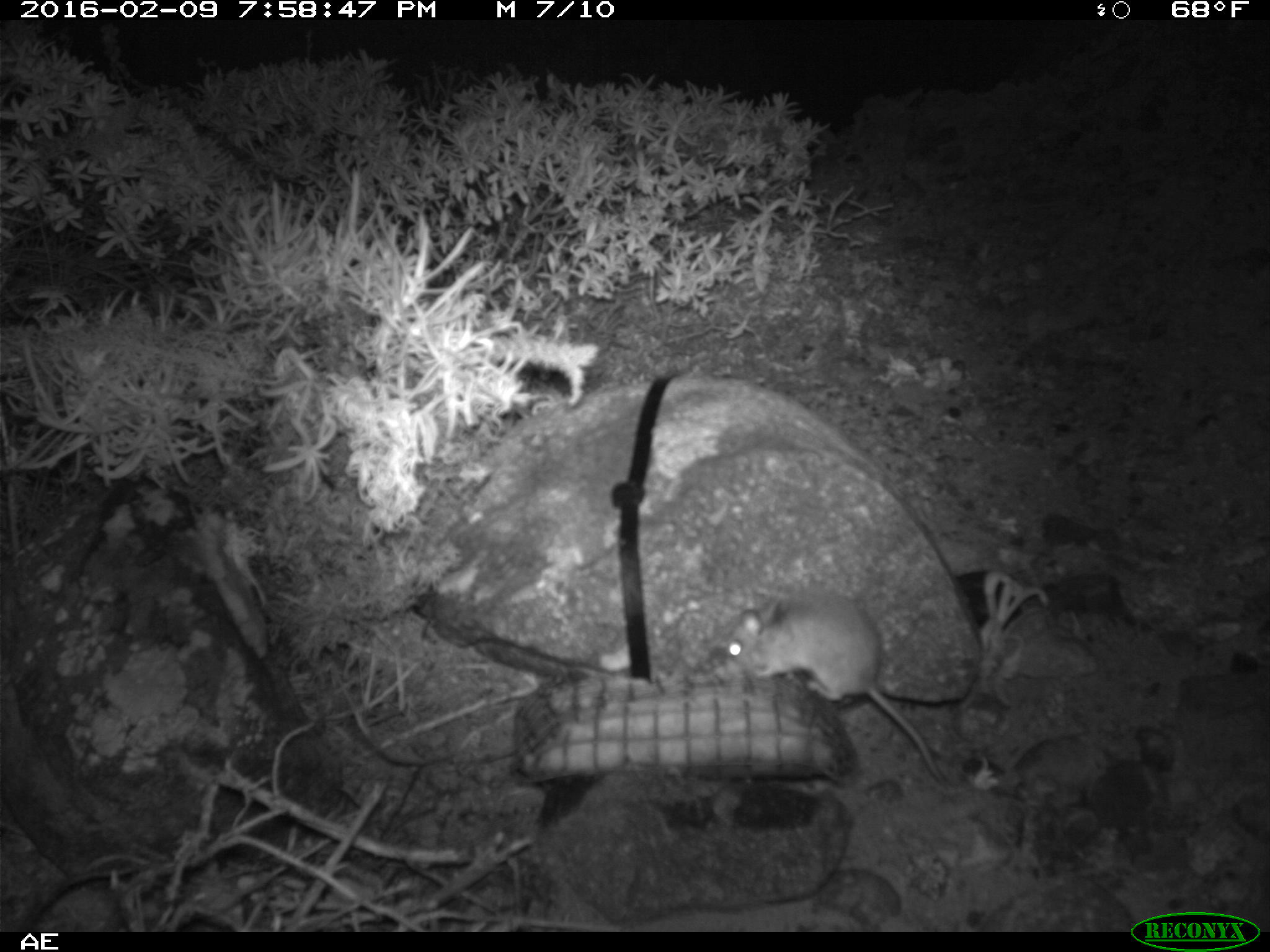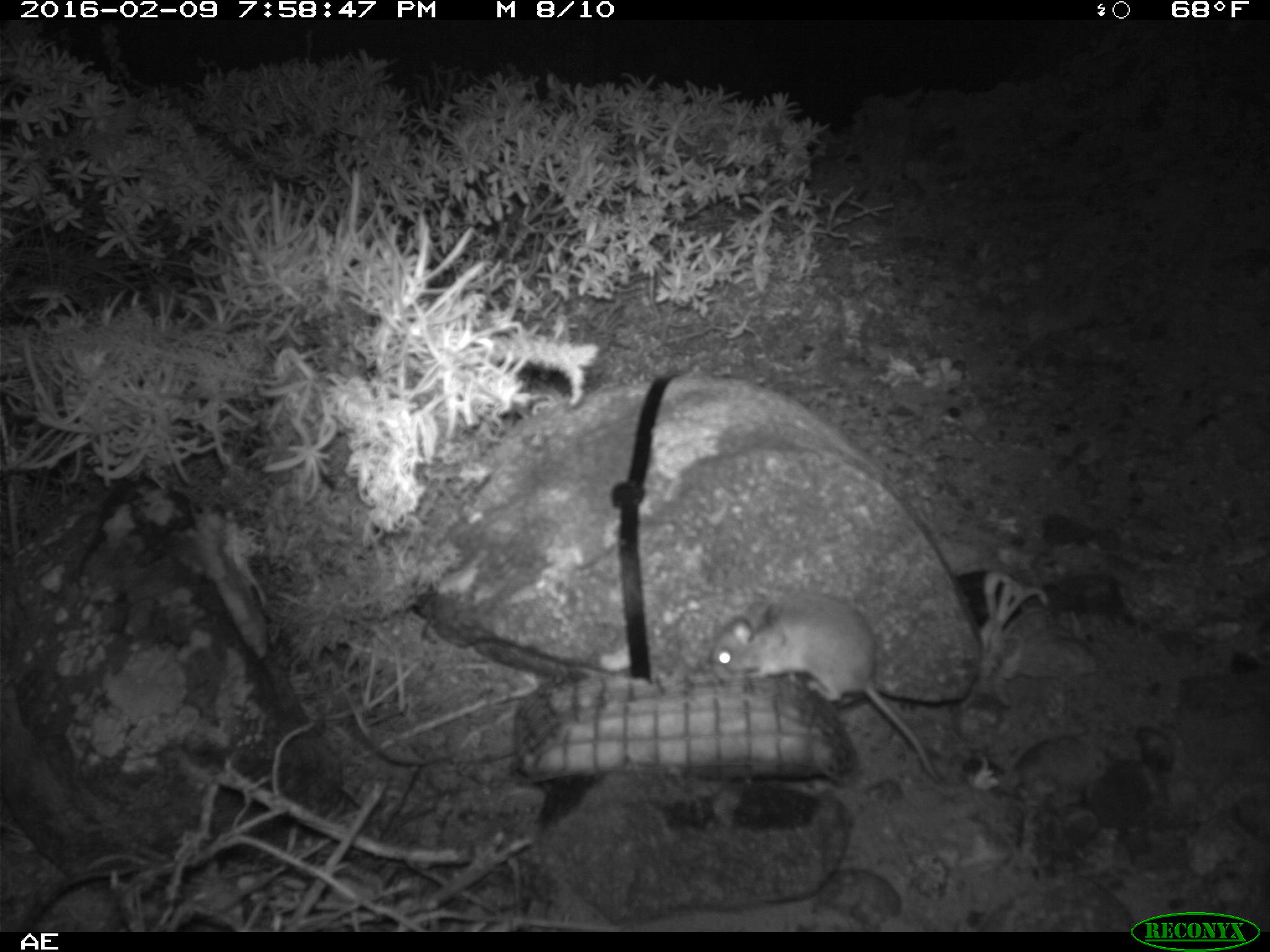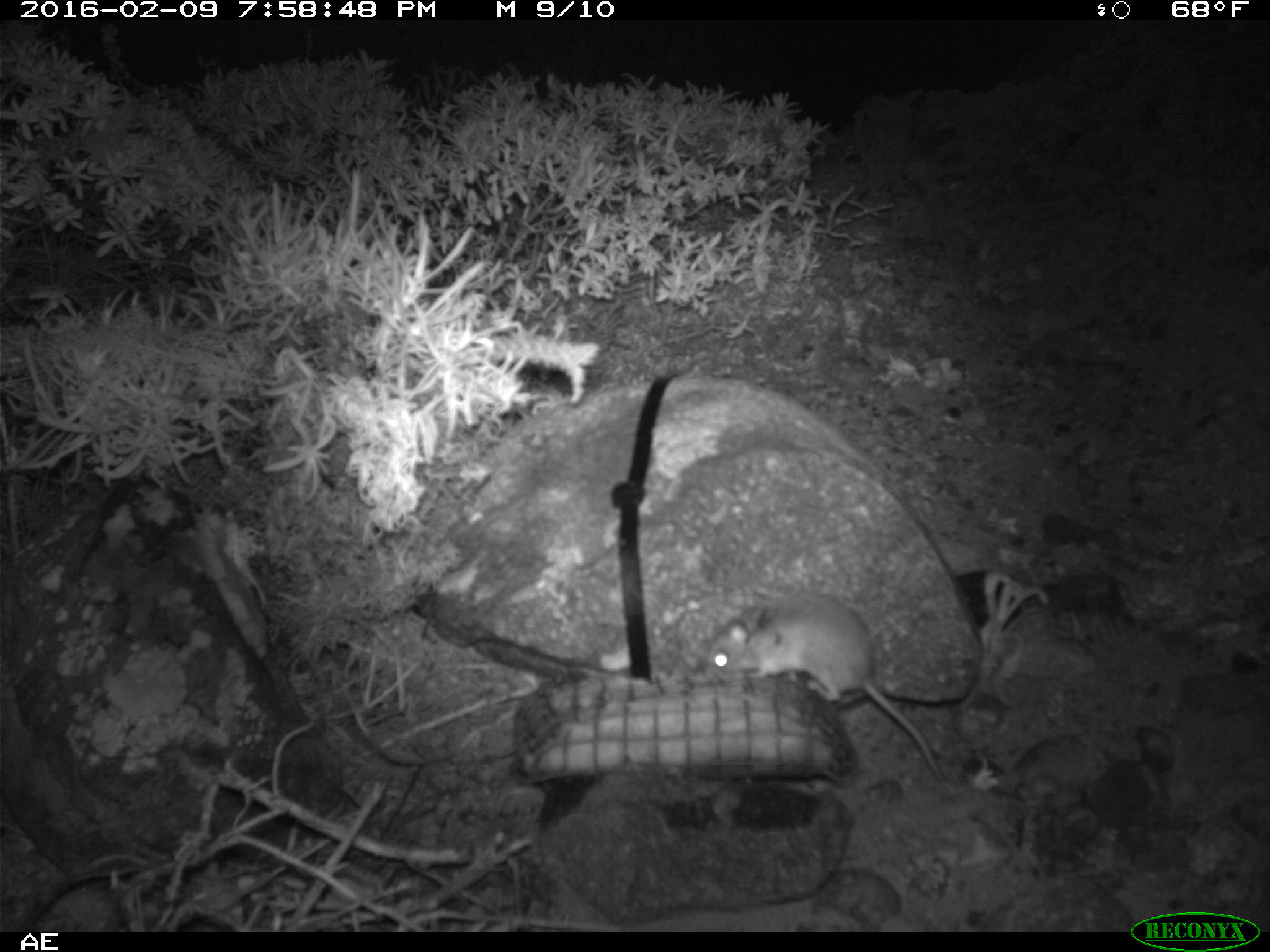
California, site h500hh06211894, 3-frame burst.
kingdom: Animalia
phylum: Chordata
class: Mammalia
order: Rodentia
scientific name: Rodentia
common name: rodent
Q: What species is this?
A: Rodent (Rodentia).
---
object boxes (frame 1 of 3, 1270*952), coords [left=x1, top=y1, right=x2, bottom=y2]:
rodent: [left=718, top=586, right=952, bottom=789]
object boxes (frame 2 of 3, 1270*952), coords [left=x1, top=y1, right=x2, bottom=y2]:
rodent: [left=709, top=593, right=941, bottom=780]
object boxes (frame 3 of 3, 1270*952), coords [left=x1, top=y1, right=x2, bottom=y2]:
rodent: [left=708, top=592, right=949, bottom=785]